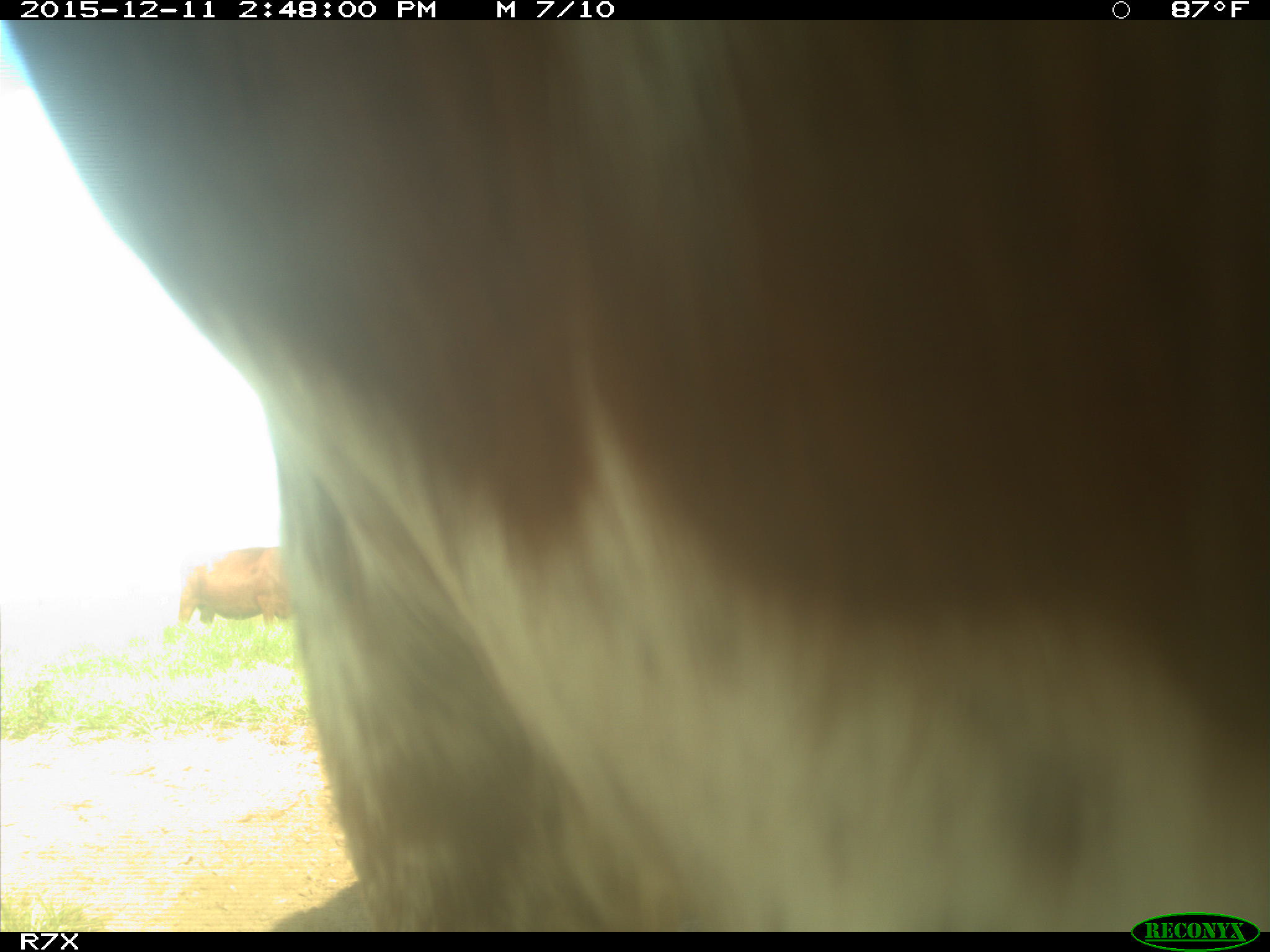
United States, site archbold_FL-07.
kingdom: Animalia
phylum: Chordata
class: Mammalia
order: Artiodactyla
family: Bovidae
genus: Bos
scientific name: Bos taurus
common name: domestic cow